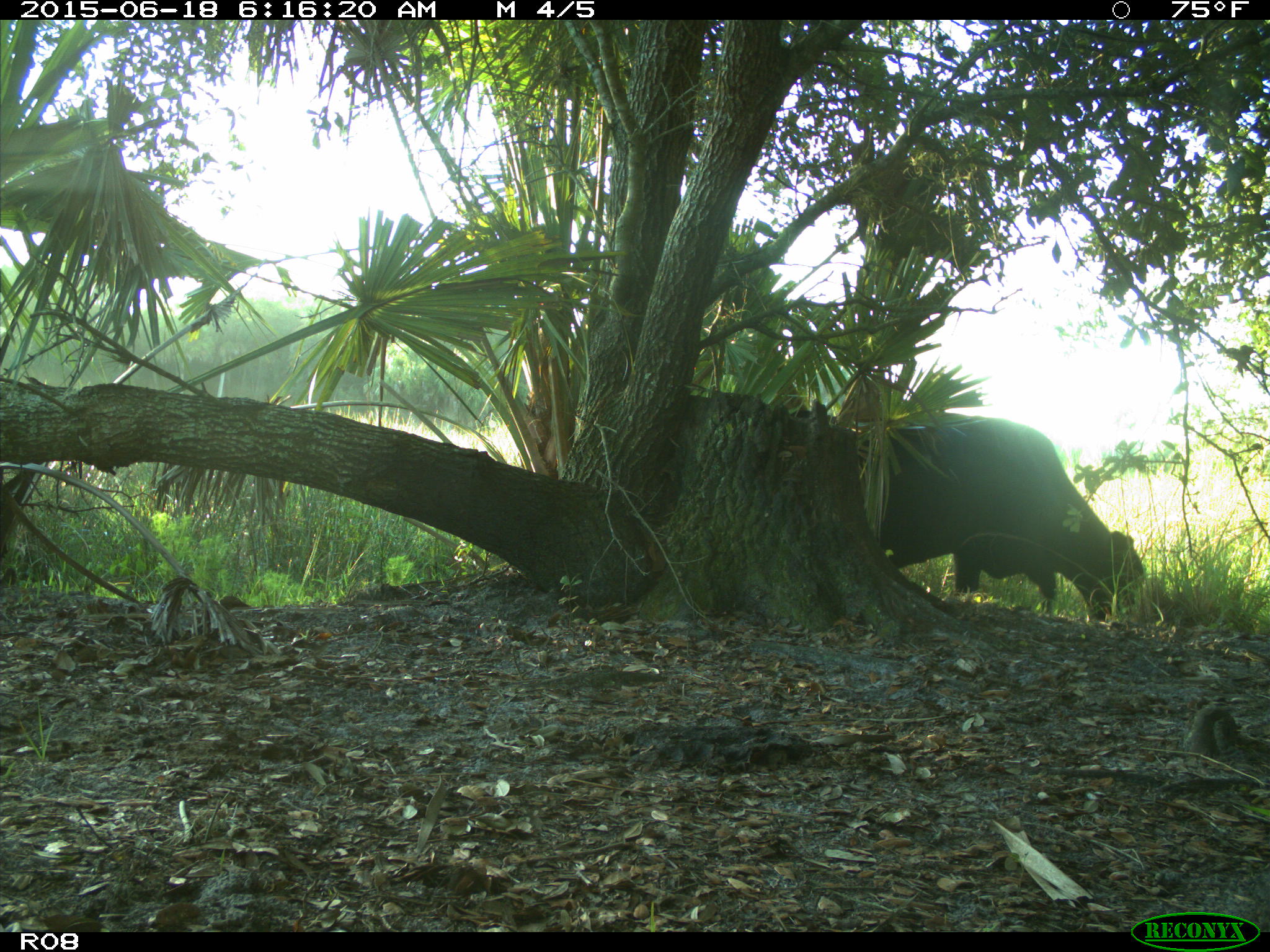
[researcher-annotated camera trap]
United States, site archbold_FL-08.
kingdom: Animalia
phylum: Chordata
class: Mammalia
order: Artiodactyla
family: Bovidae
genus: Bos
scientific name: Bos taurus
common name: domestic cow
Bos taurus (domestic cow).